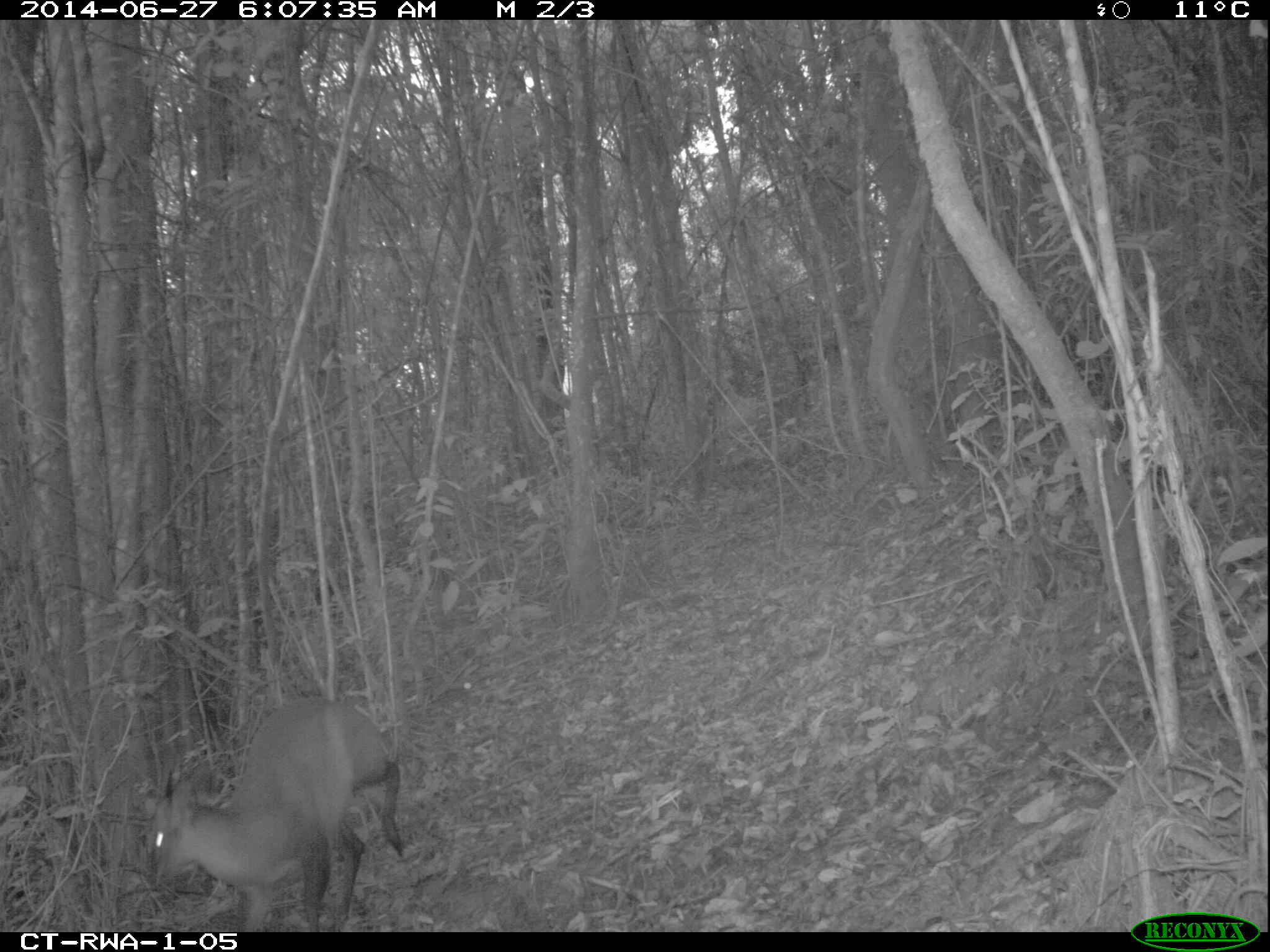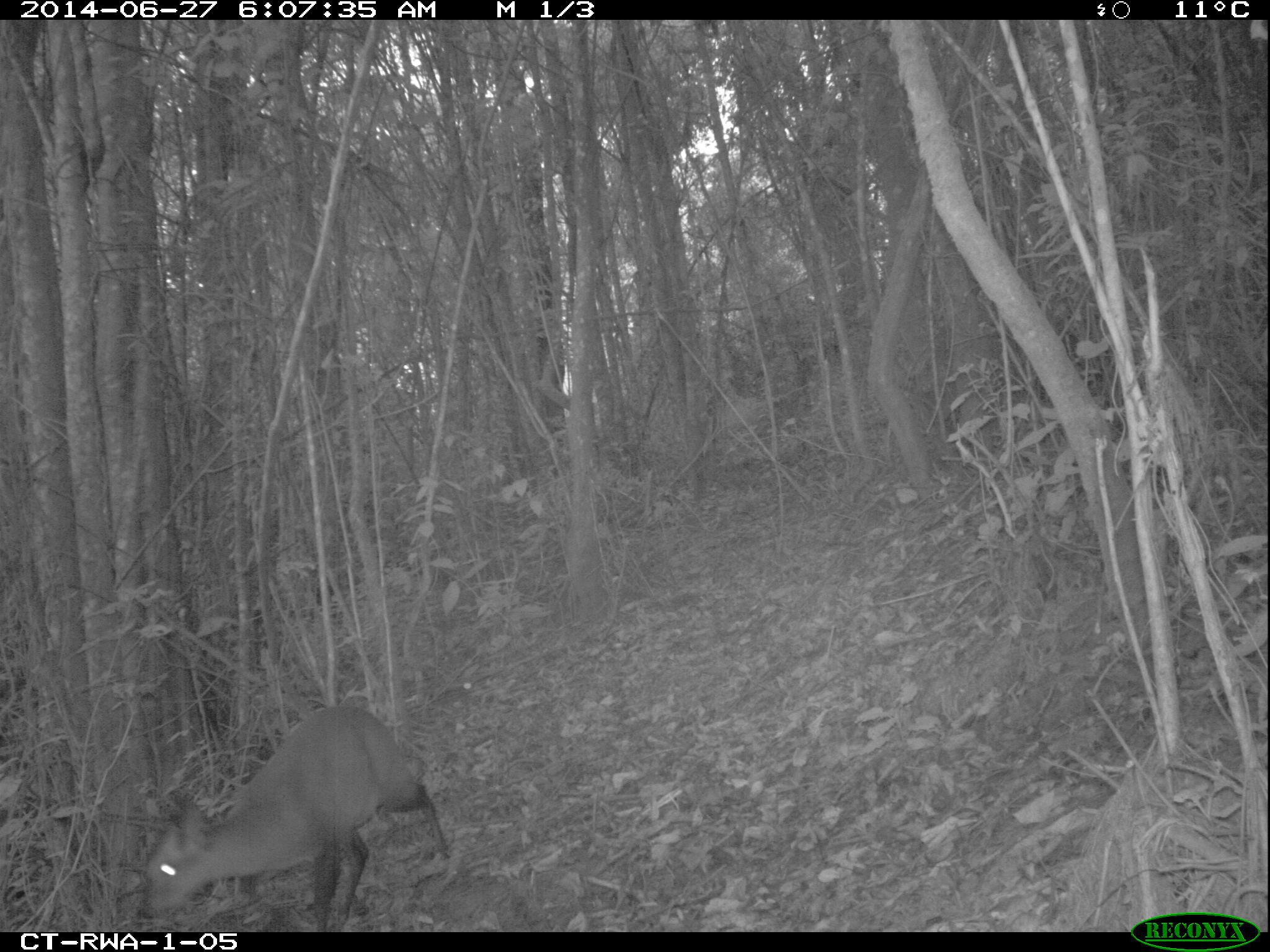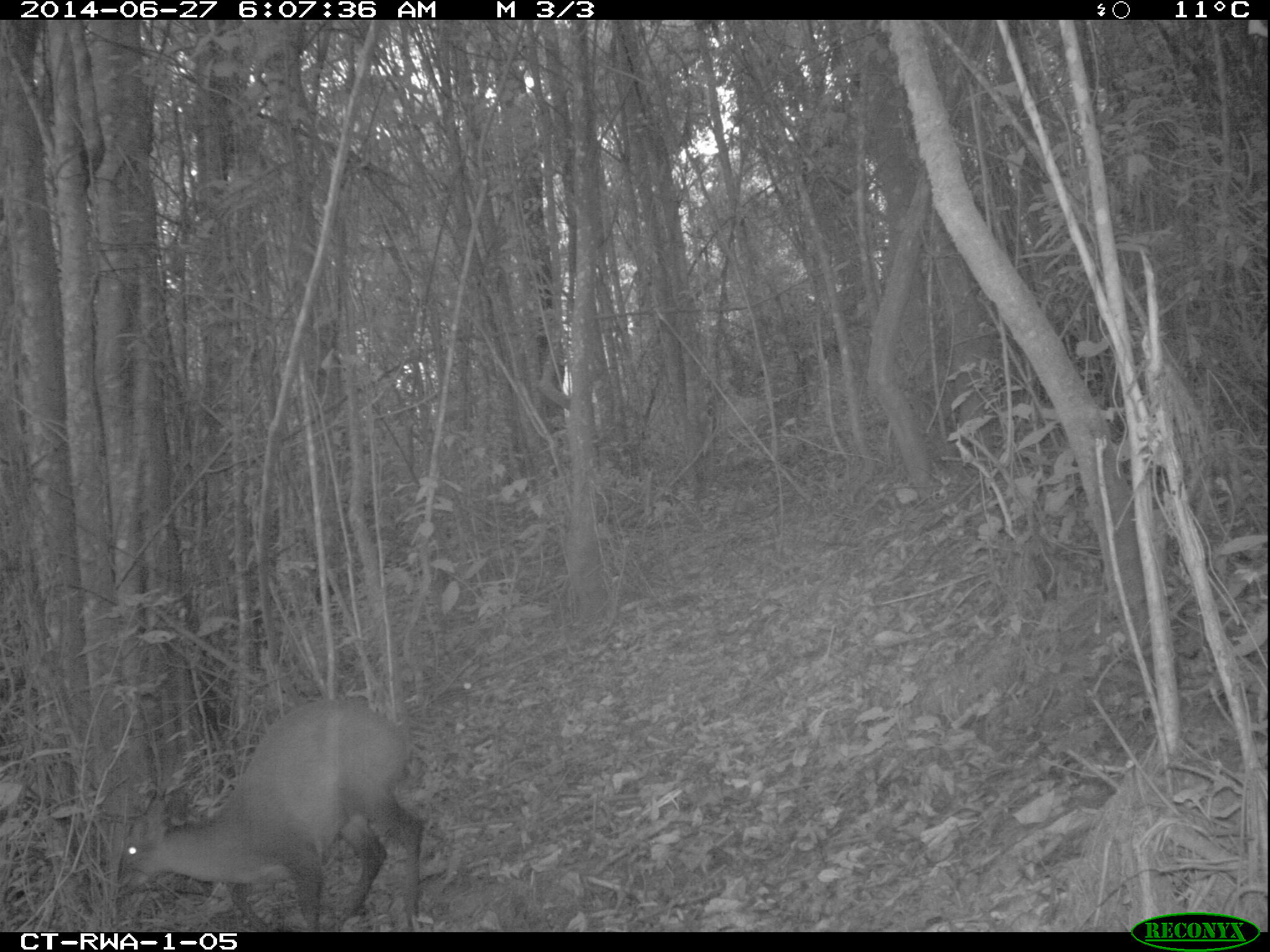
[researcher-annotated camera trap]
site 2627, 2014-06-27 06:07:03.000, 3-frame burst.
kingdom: Animalia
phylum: Chordata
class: Mammalia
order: Artiodactyla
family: Bovidae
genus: Cephalophus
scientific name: Cephalophus nigrifrons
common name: black-fronted duiker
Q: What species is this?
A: Cephalophus nigrifrons (black-fronted duiker).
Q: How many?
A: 1.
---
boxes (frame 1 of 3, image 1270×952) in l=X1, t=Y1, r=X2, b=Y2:
cephalophus nigrifrons: l=139, t=697, r=403, b=932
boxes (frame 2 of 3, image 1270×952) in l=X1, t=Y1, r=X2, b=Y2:
cephalophus nigrifrons: l=137, t=706, r=448, b=930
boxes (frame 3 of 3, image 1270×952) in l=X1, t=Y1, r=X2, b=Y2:
cephalophus nigrifrons: l=115, t=698, r=426, b=933